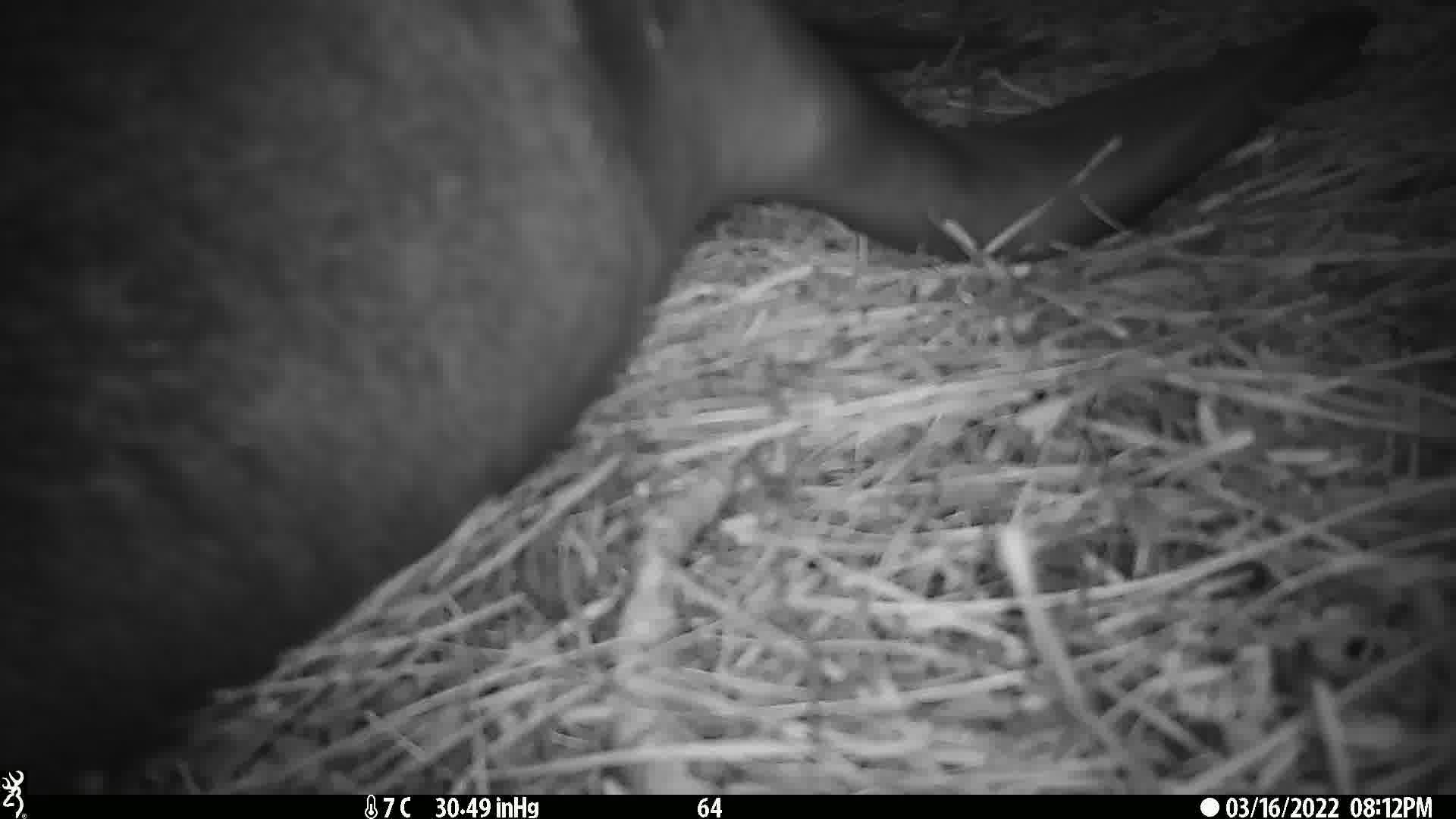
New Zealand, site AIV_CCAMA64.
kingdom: Animalia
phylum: Chordata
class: Mammalia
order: Carnivora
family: Otariidae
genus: Phocarctos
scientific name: Phocarctos hookeri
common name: new zealand sea lion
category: sealion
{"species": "sealion (new zealand sea lion) (Phocarctos hookeri)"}